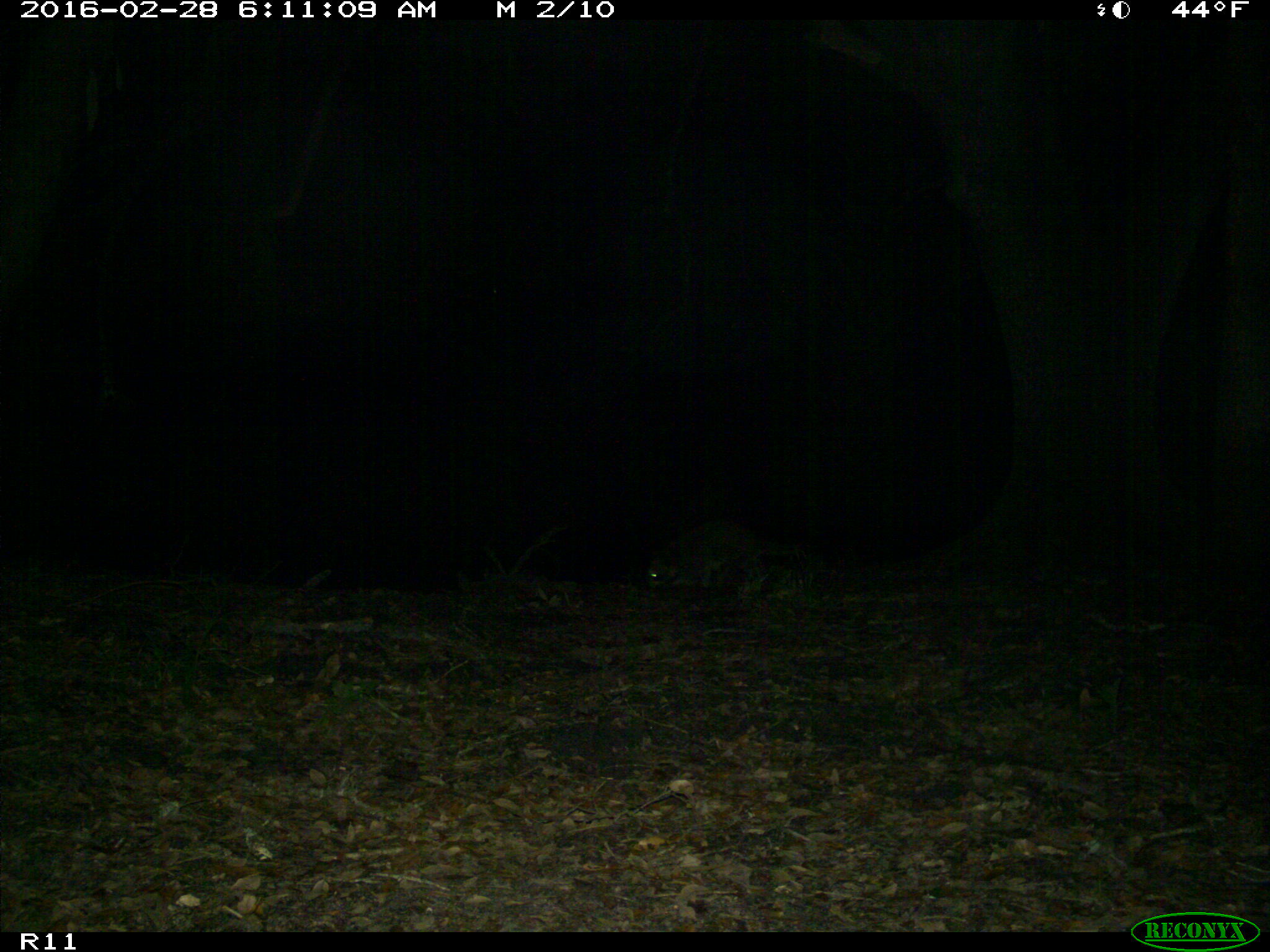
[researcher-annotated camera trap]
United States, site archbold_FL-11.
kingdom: Animalia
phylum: Chordata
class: Mammalia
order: Carnivora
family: Procyonidae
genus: Procyon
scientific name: Procyon lotor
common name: common raccoon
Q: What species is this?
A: Procyon lotor (common raccoon).